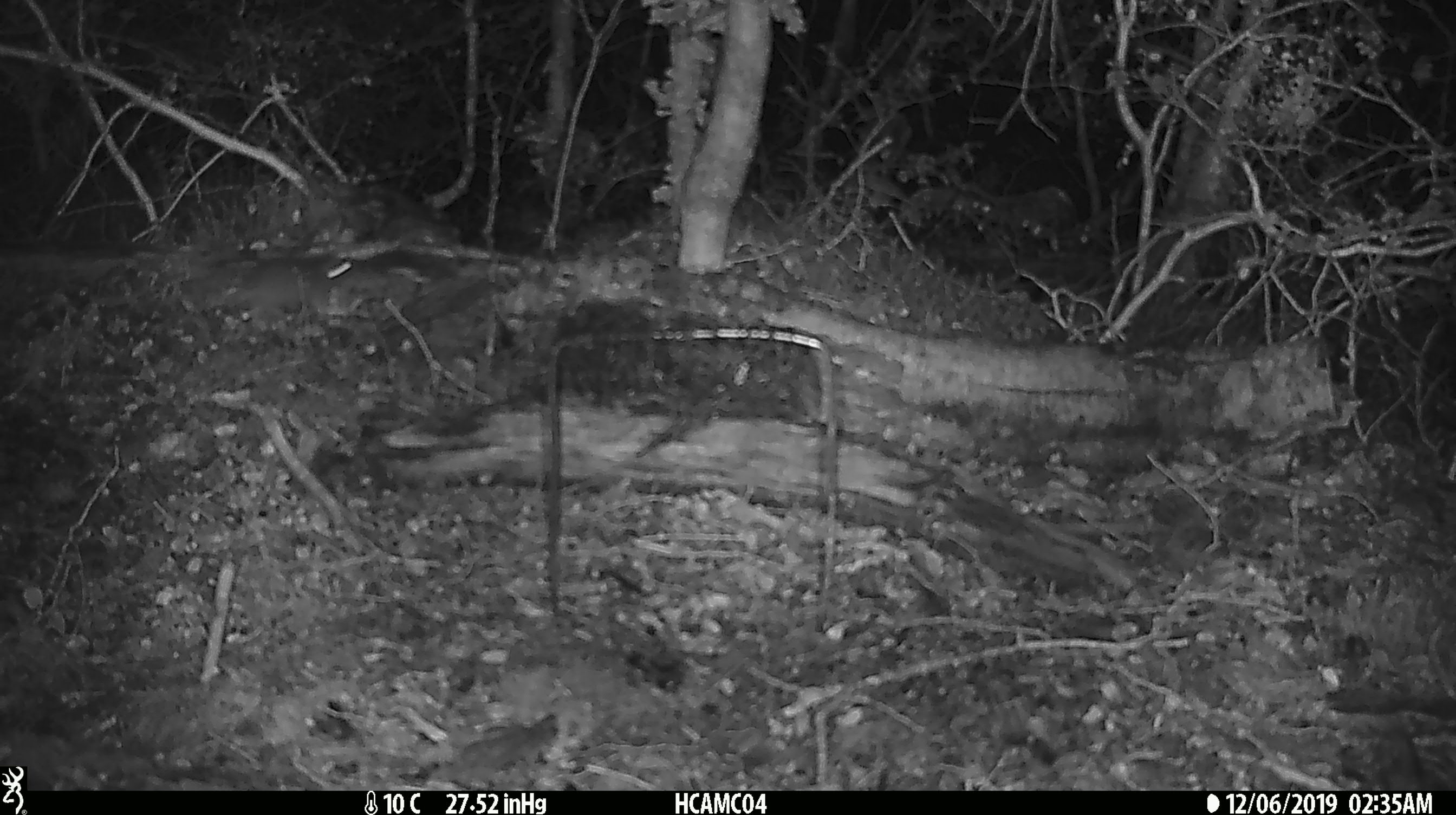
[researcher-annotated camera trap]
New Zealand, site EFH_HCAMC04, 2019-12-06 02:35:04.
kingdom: Animalia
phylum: Chordata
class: Mammalia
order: Rodentia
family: Muridae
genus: Mus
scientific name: Mus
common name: mouse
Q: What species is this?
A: Mouse (Mus).